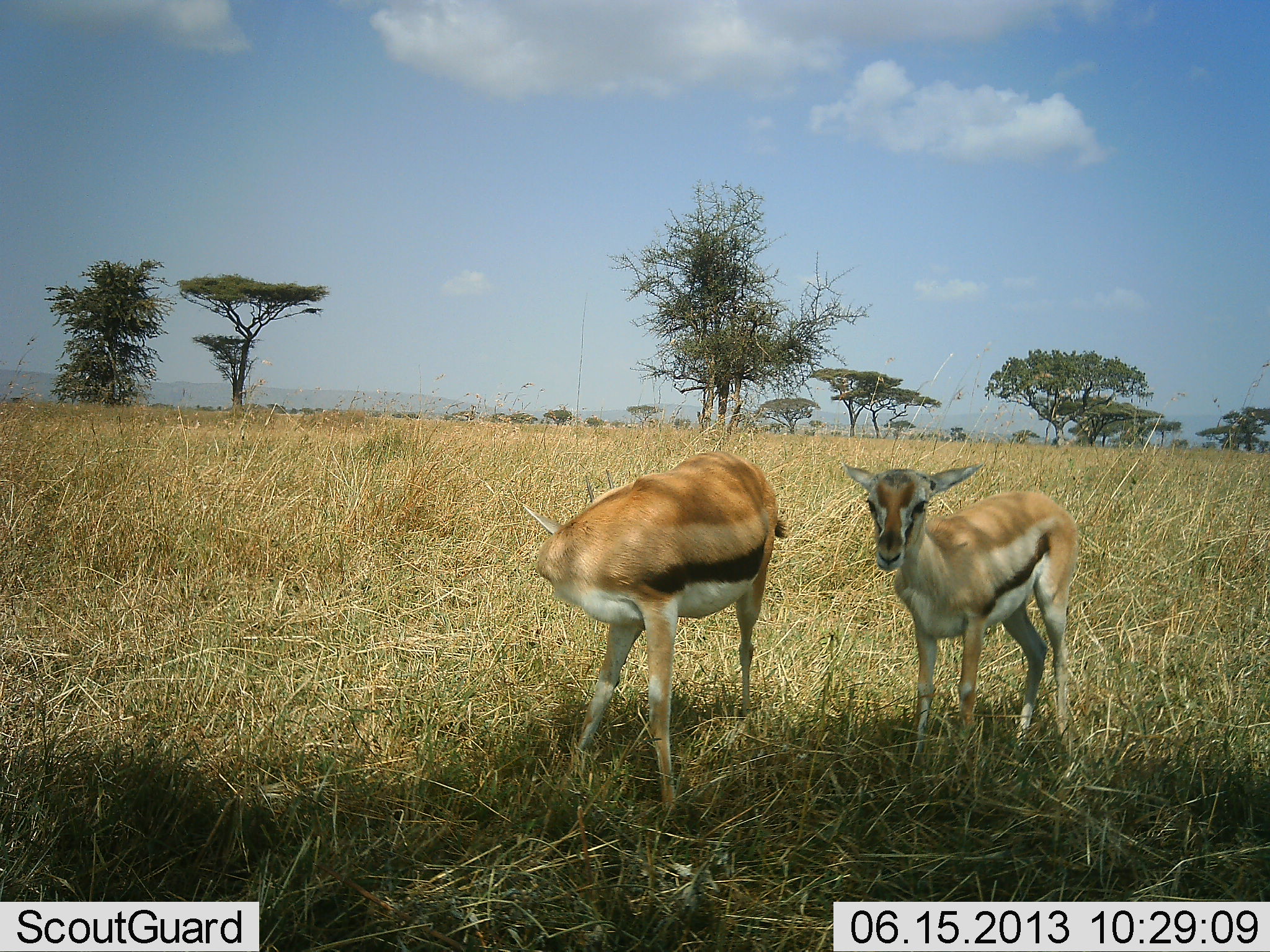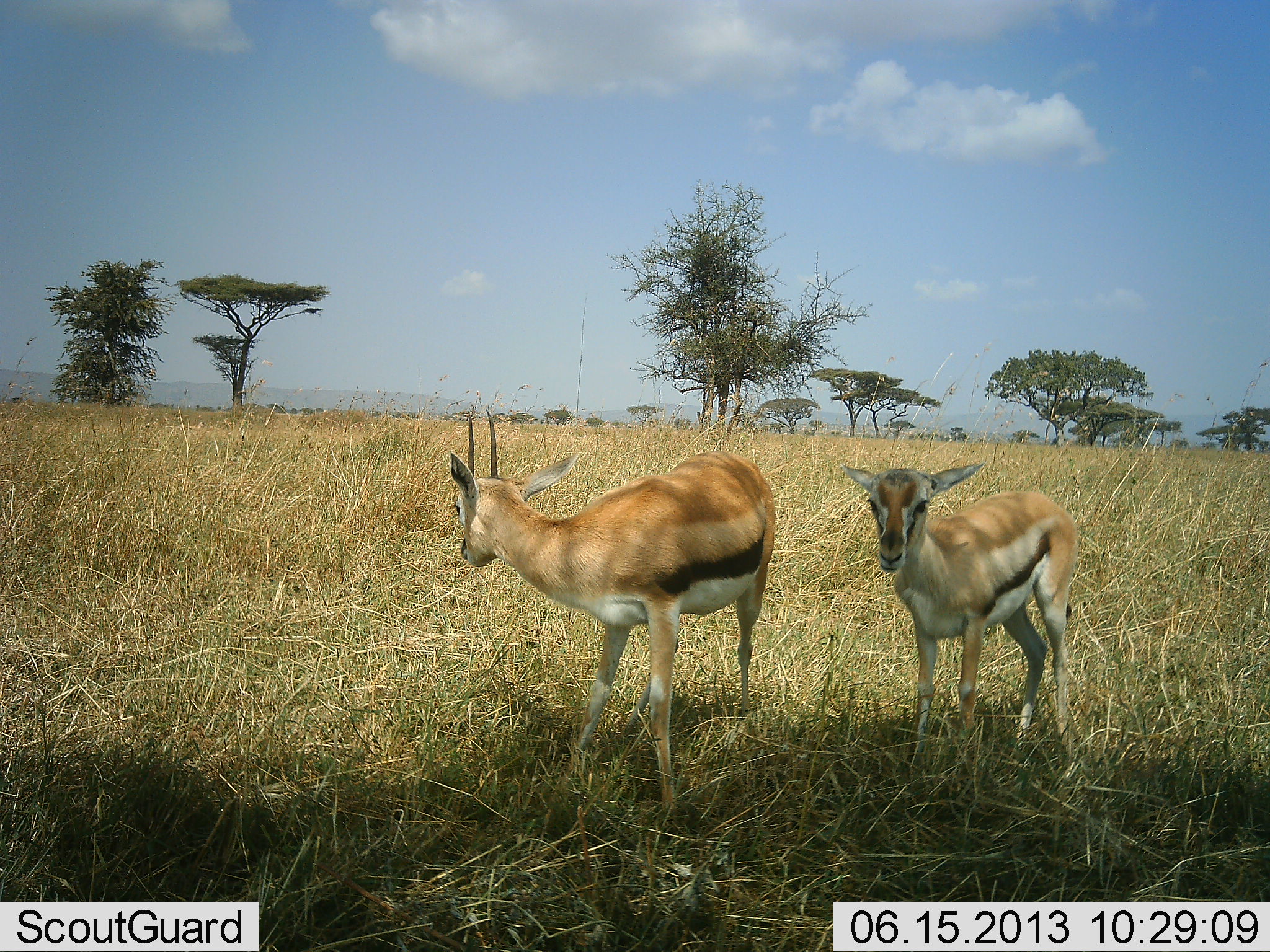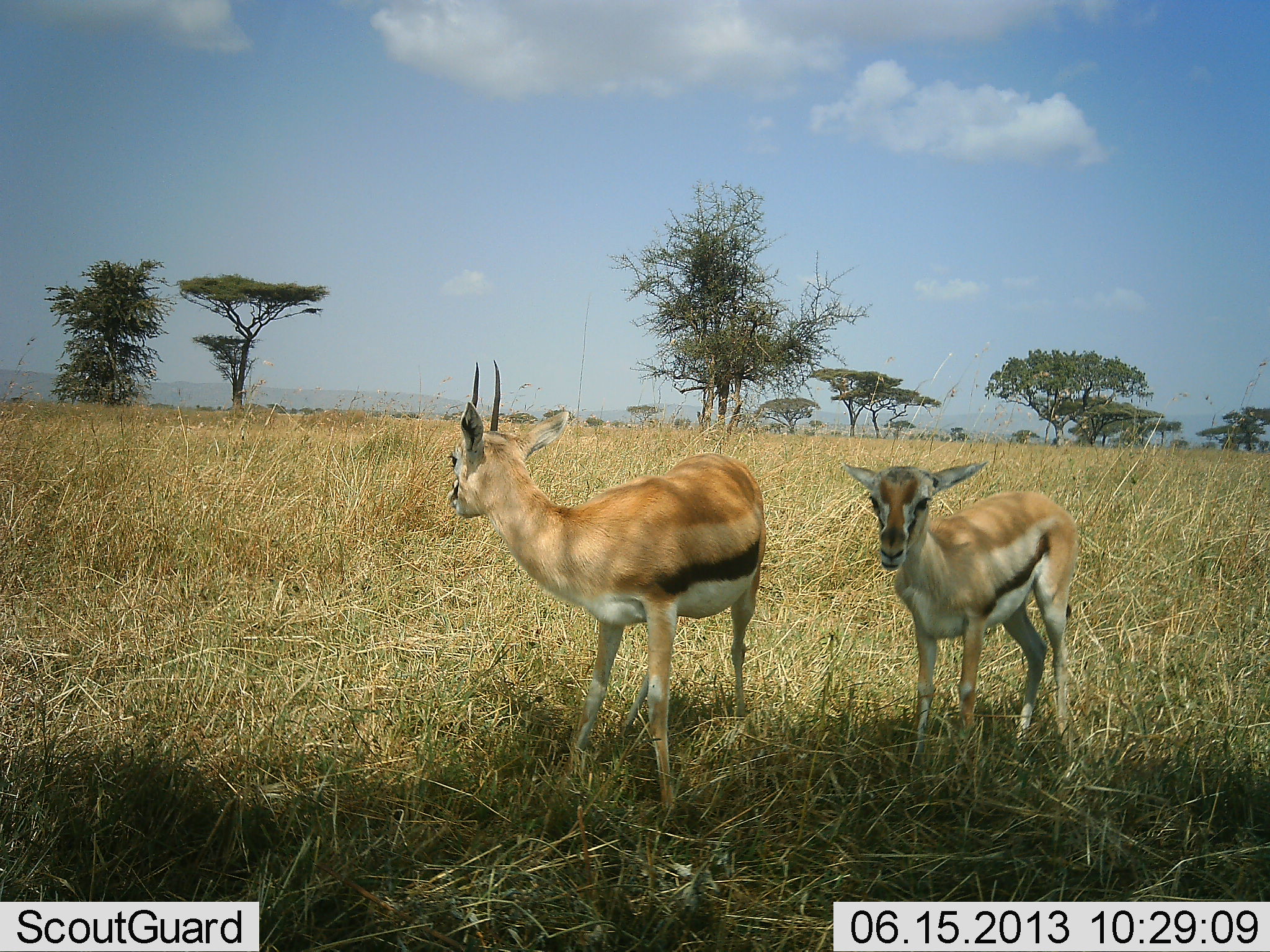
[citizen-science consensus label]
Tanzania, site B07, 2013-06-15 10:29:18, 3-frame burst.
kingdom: Animalia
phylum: Chordata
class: Mammalia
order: Artiodactyla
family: Bovidae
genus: Eudorcas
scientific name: Eudorcas thomsonii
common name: thomson's gazelle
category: gazellethomsons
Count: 2.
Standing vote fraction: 100%.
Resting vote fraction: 0%.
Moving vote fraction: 0%.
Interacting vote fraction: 0%.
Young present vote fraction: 20%.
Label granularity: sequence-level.